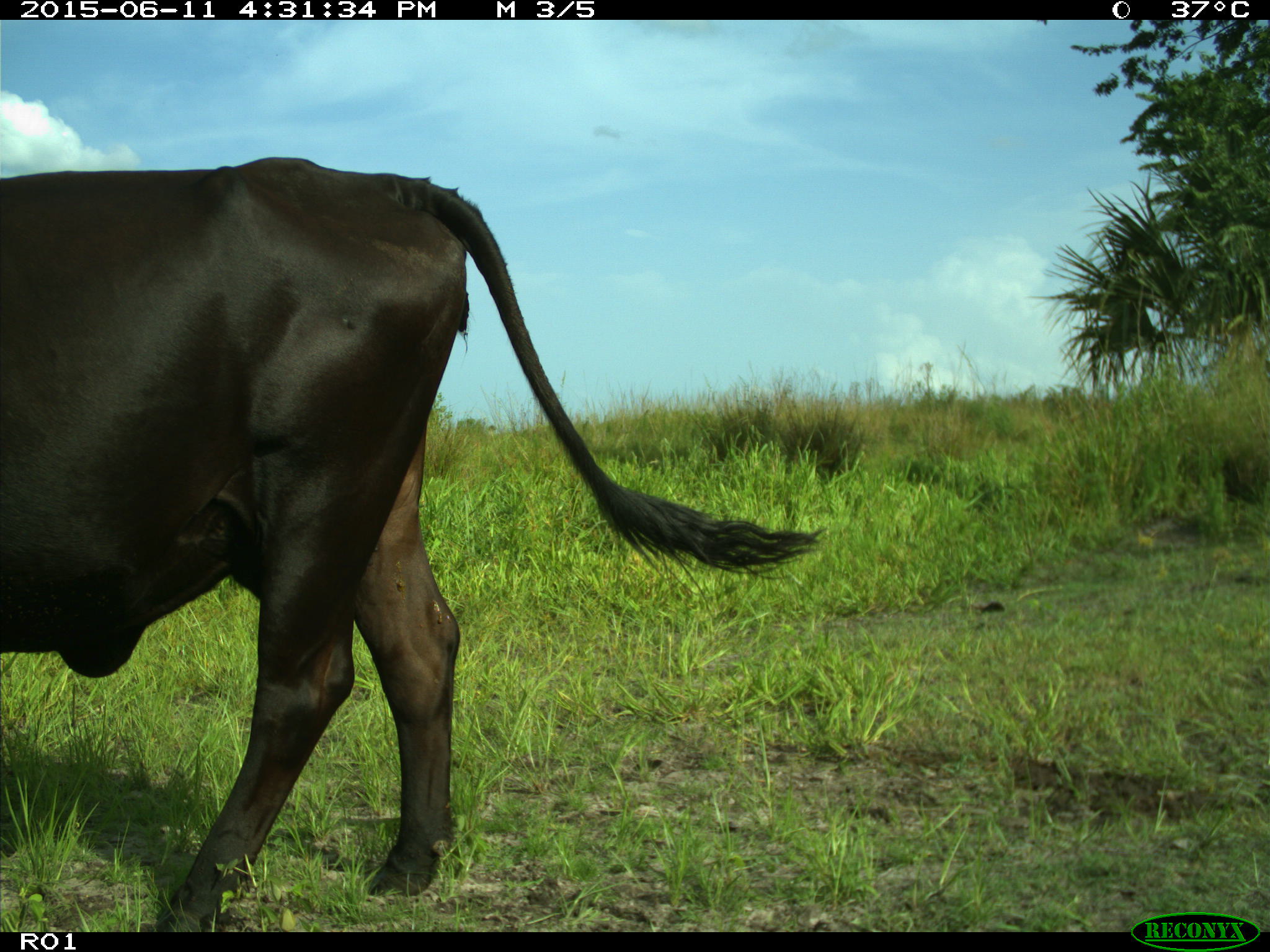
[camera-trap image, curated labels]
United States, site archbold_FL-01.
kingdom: Animalia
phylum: Chordata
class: Mammalia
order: Artiodactyla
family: Bovidae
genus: Bos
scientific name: Bos taurus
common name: domestic cow